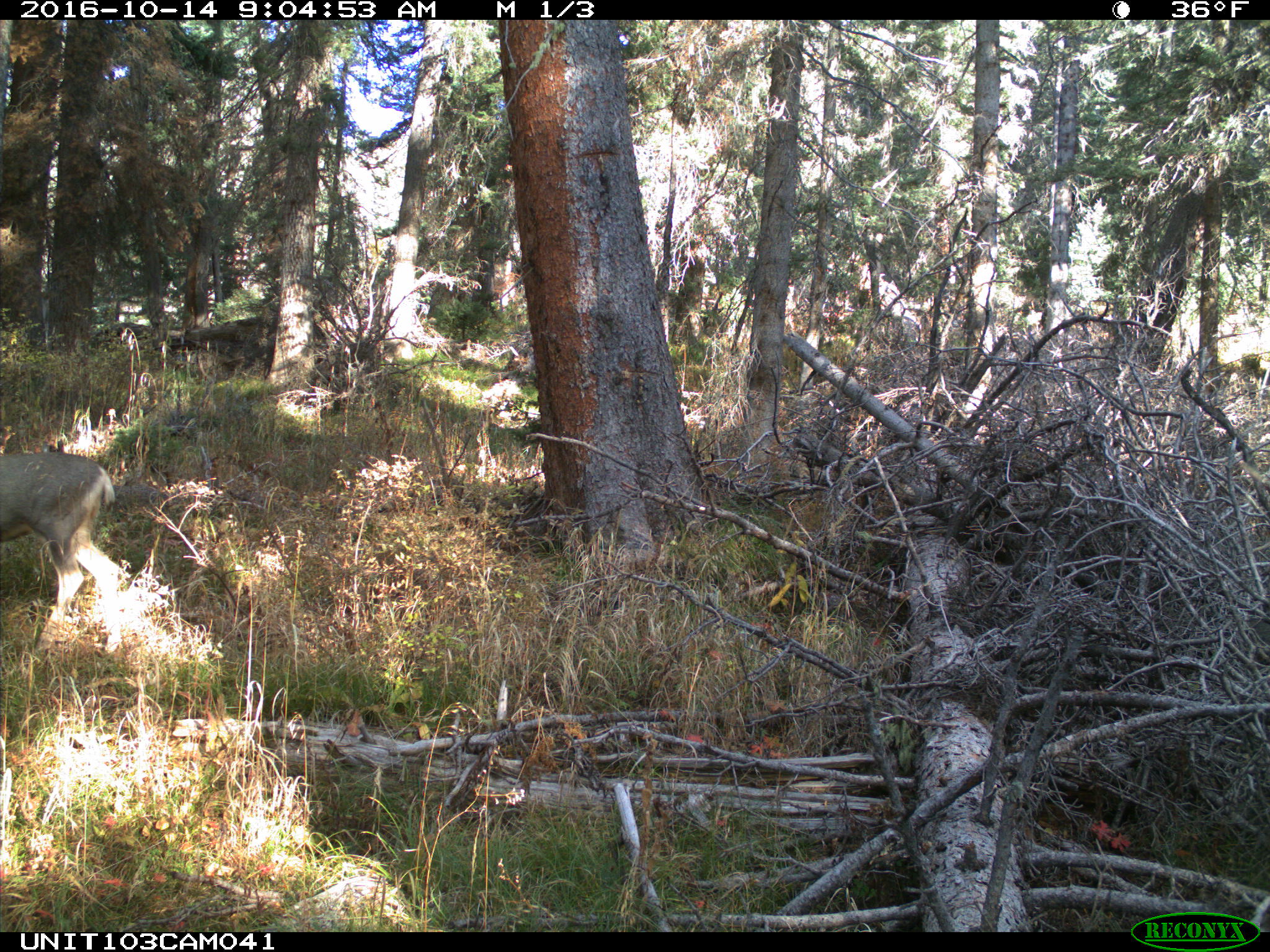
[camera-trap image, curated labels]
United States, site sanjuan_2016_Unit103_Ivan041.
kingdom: Animalia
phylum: Chordata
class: Mammalia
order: Artiodactyla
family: Cervidae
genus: Odocoileus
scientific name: Odocoileus hemionus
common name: mule deer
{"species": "Odocoileus hemionus (mule deer)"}